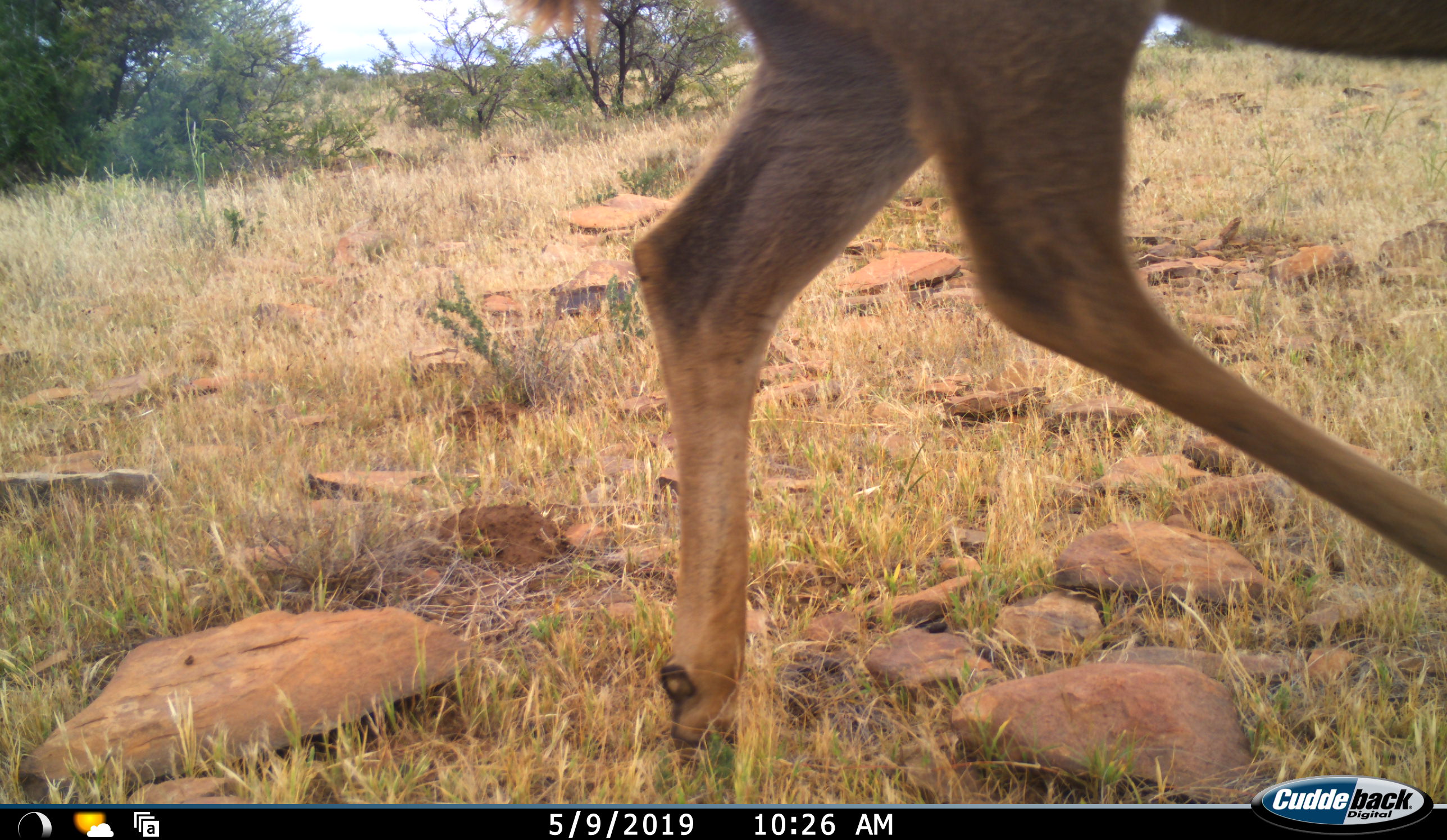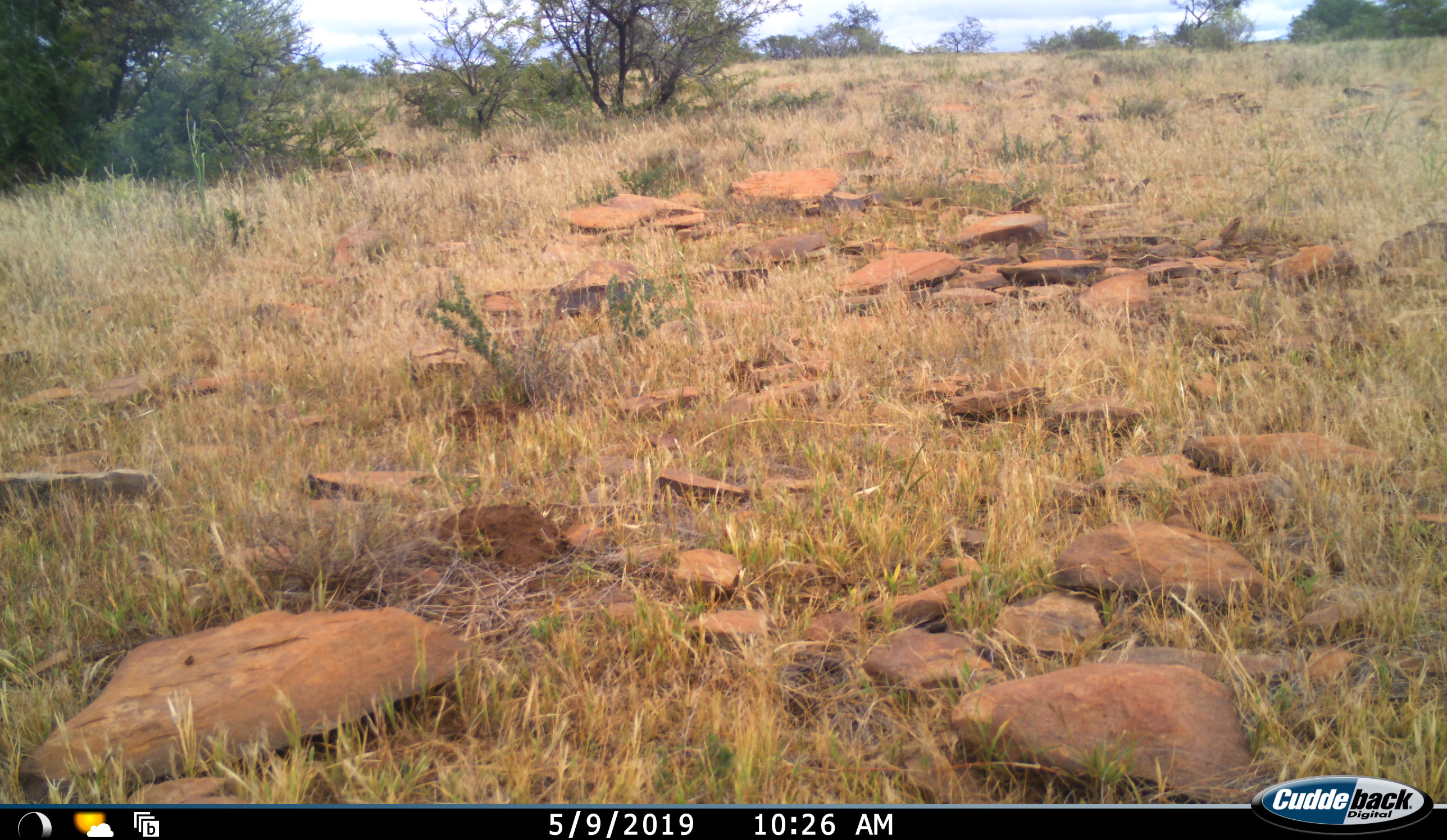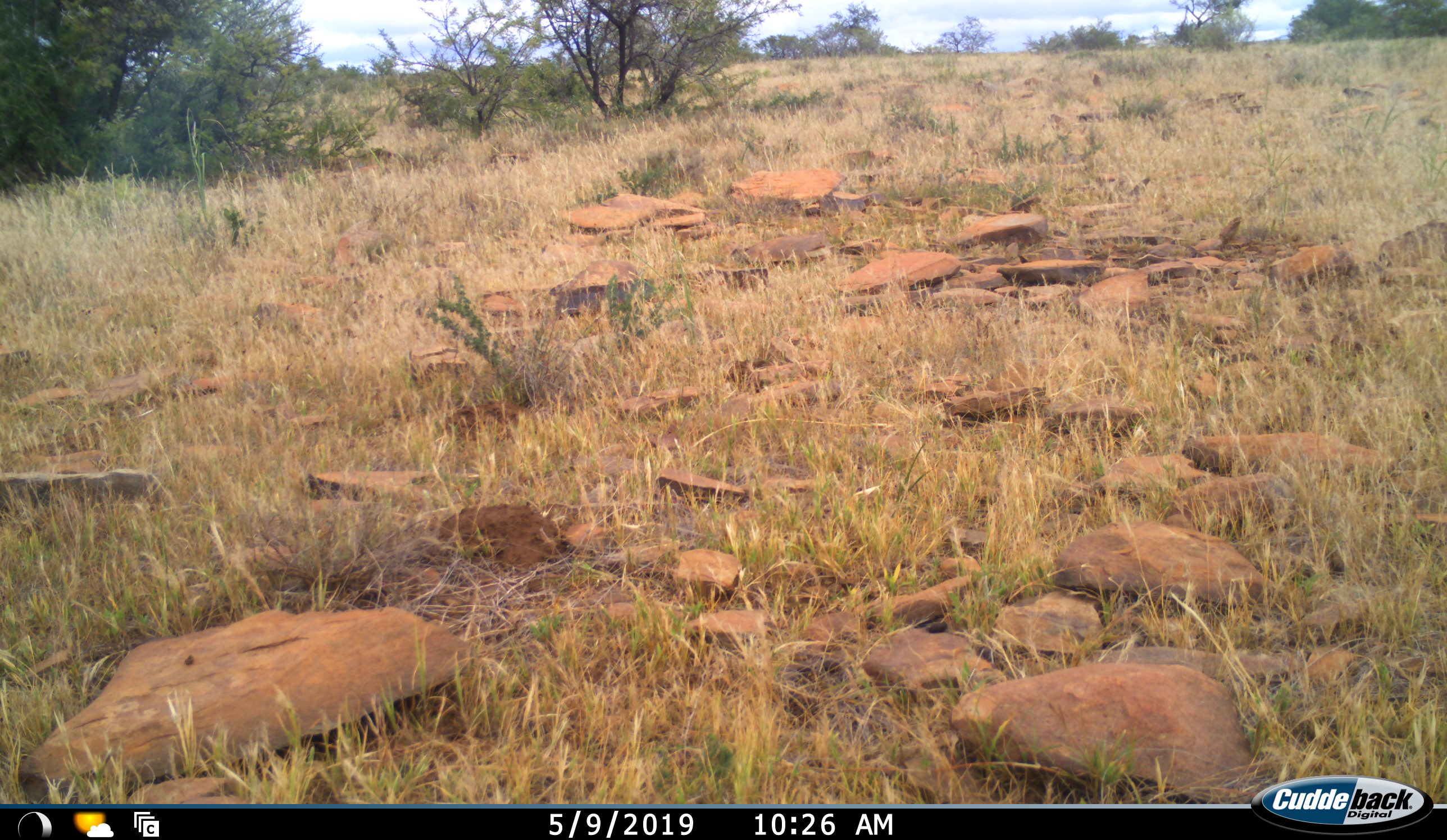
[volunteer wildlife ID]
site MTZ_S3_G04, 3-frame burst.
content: unidentified animal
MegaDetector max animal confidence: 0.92